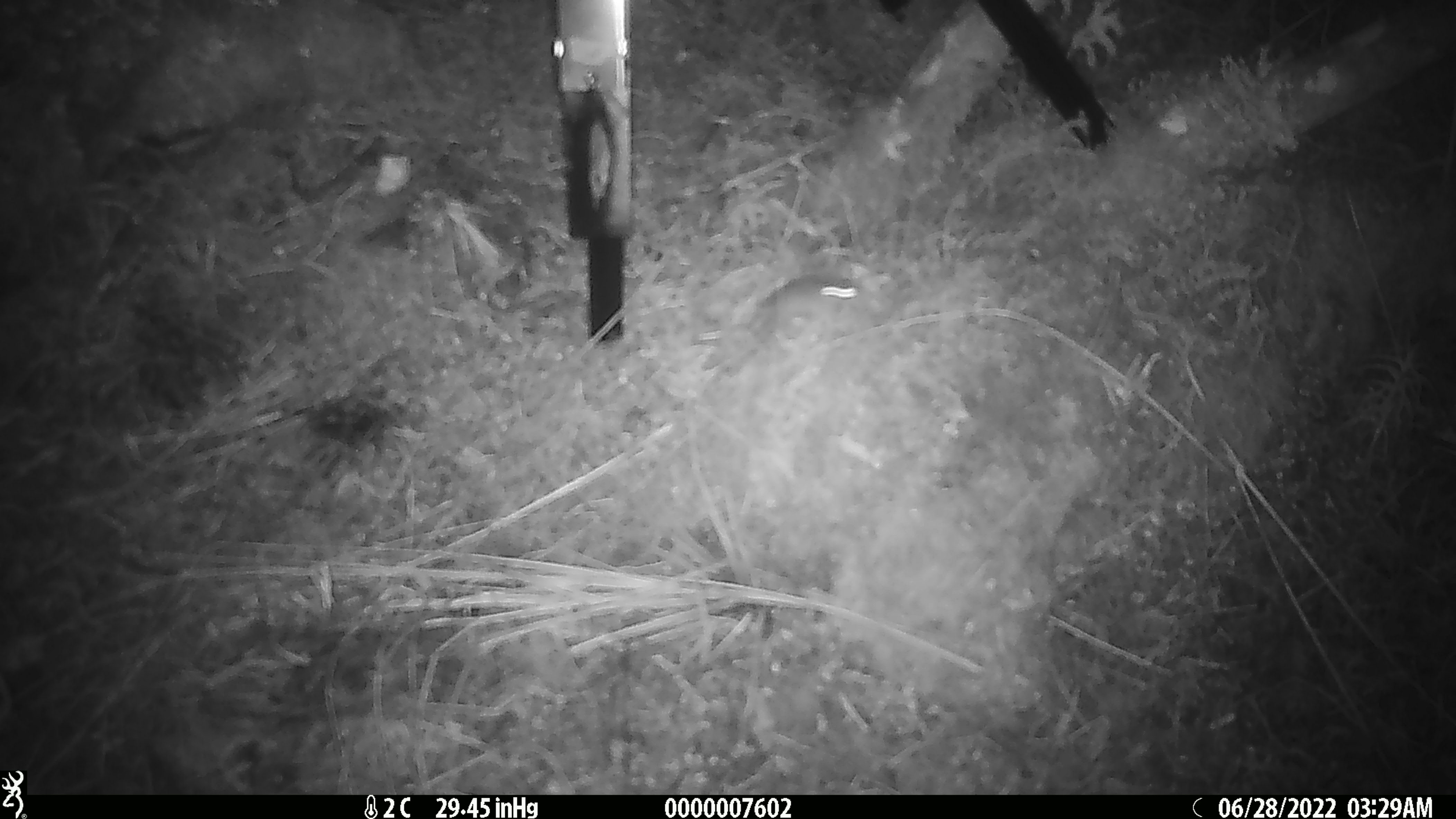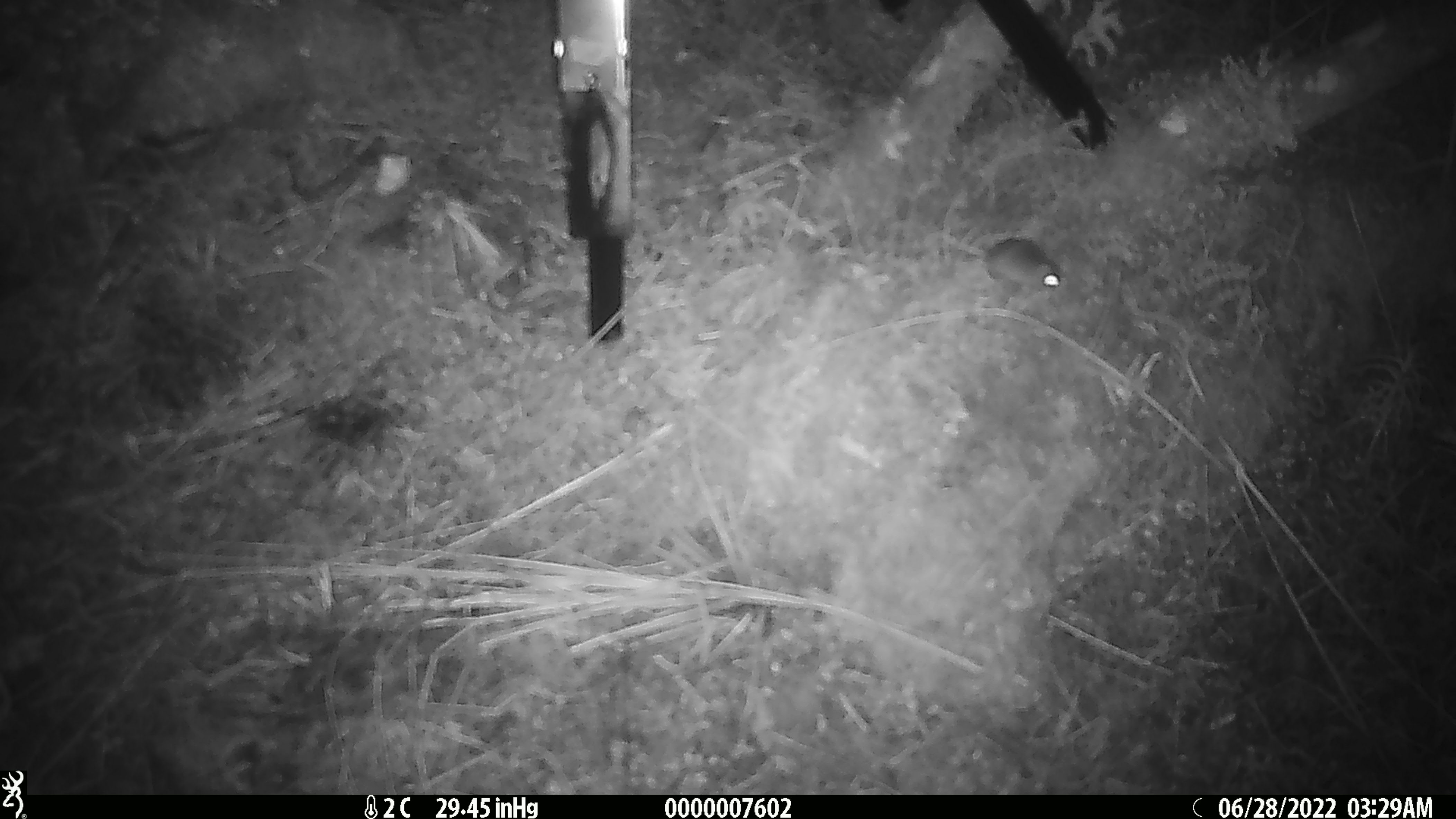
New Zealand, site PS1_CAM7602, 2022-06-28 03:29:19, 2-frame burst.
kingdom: Animalia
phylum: Chordata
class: Mammalia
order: Rodentia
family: Muridae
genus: Mus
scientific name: Mus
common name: mouse